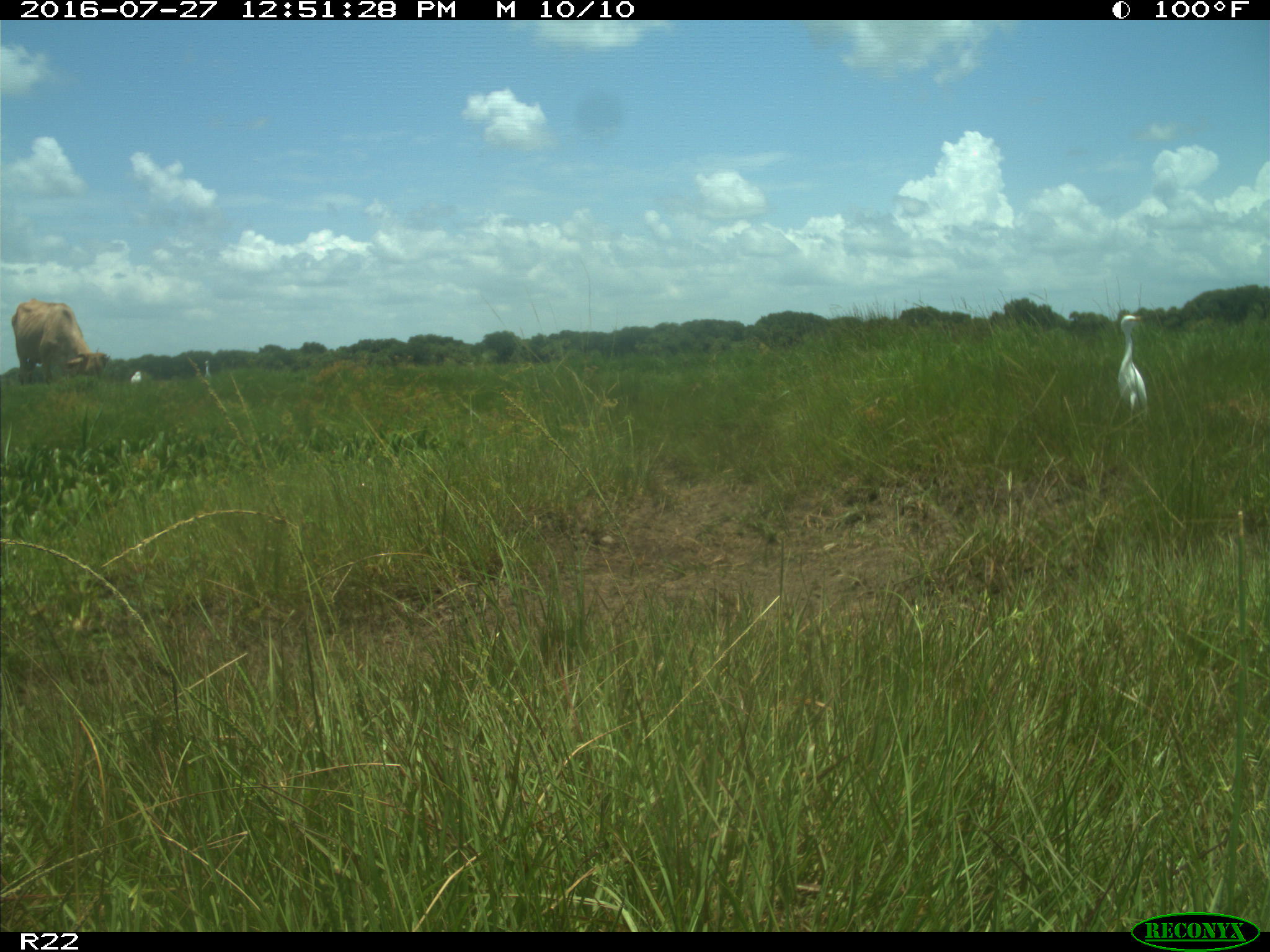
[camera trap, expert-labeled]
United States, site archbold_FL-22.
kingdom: Animalia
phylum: Chordata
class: Mammalia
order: Artiodactyla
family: Bovidae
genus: Bos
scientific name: Bos taurus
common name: domestic cow